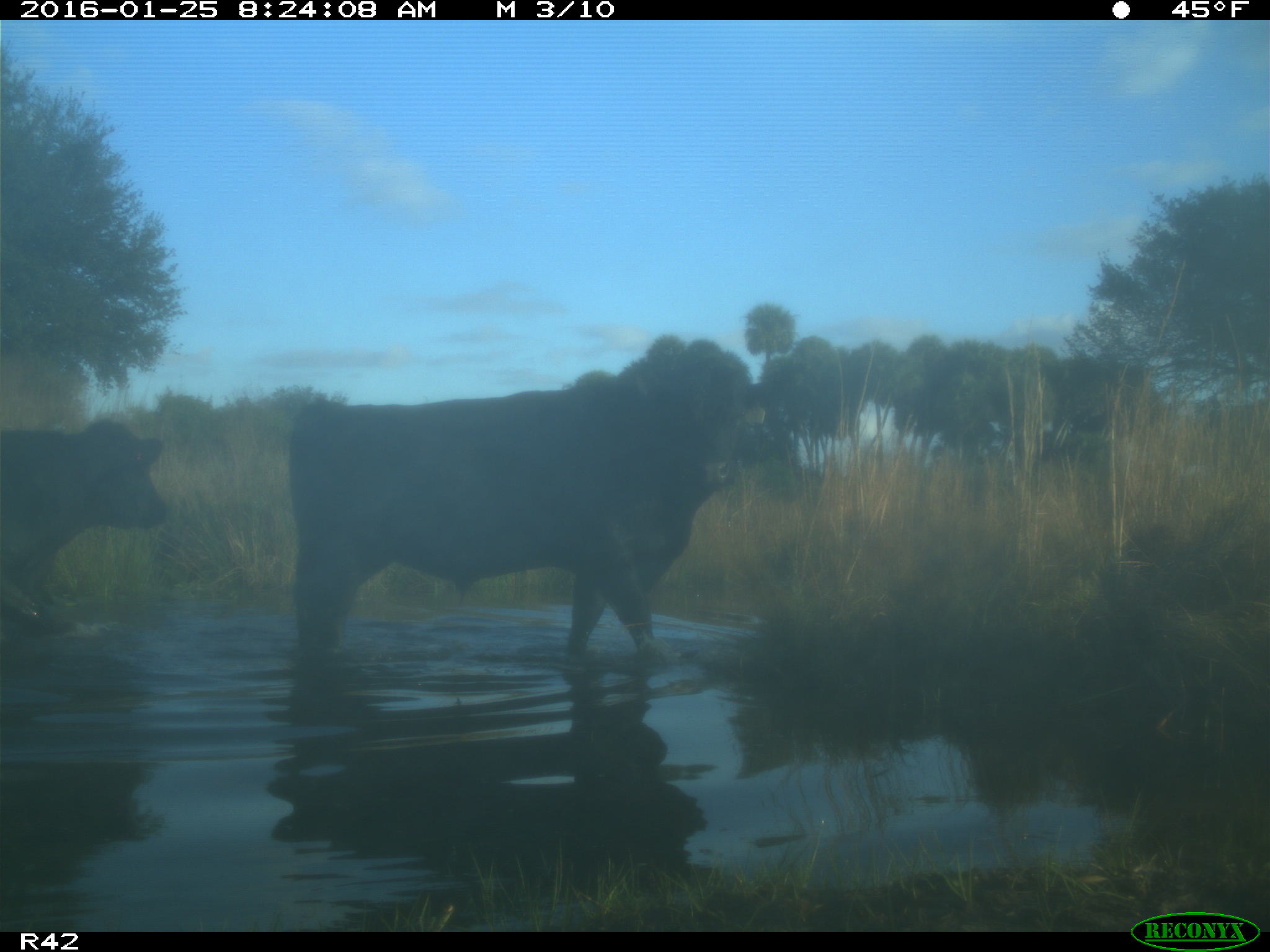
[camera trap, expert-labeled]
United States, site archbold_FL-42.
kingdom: Animalia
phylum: Chordata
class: Mammalia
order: Artiodactyla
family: Bovidae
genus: Bos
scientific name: Bos taurus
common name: domestic cow